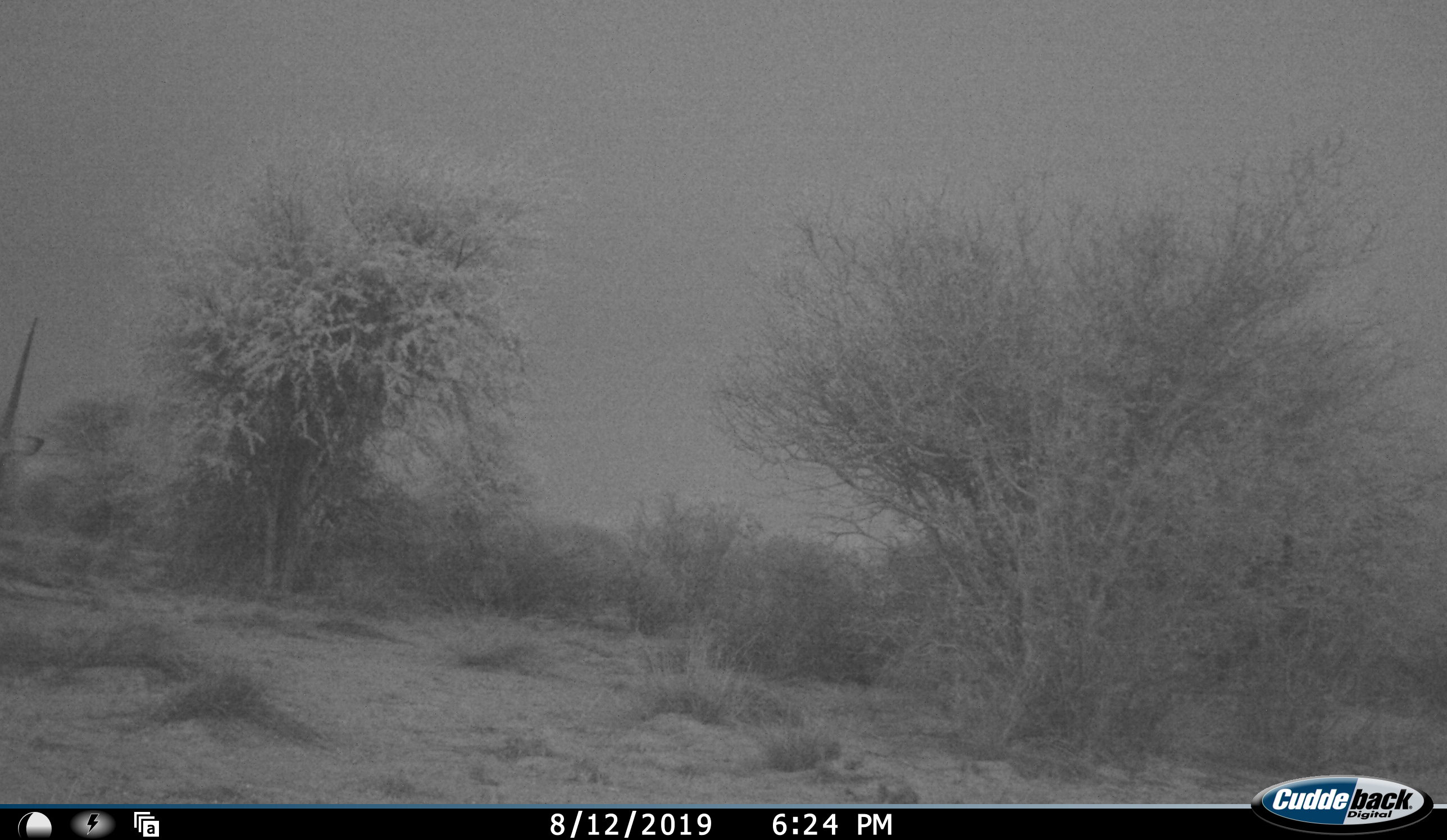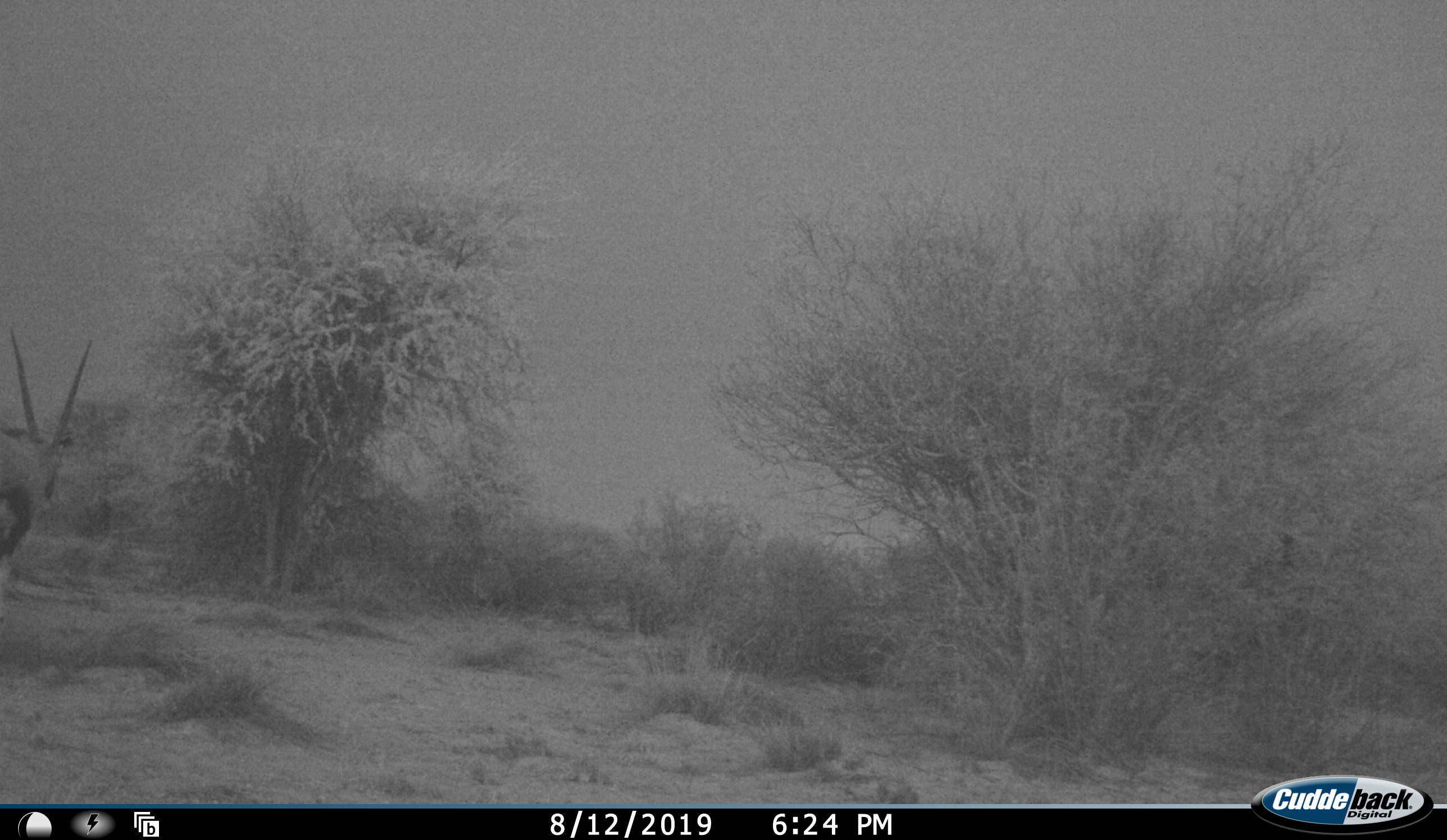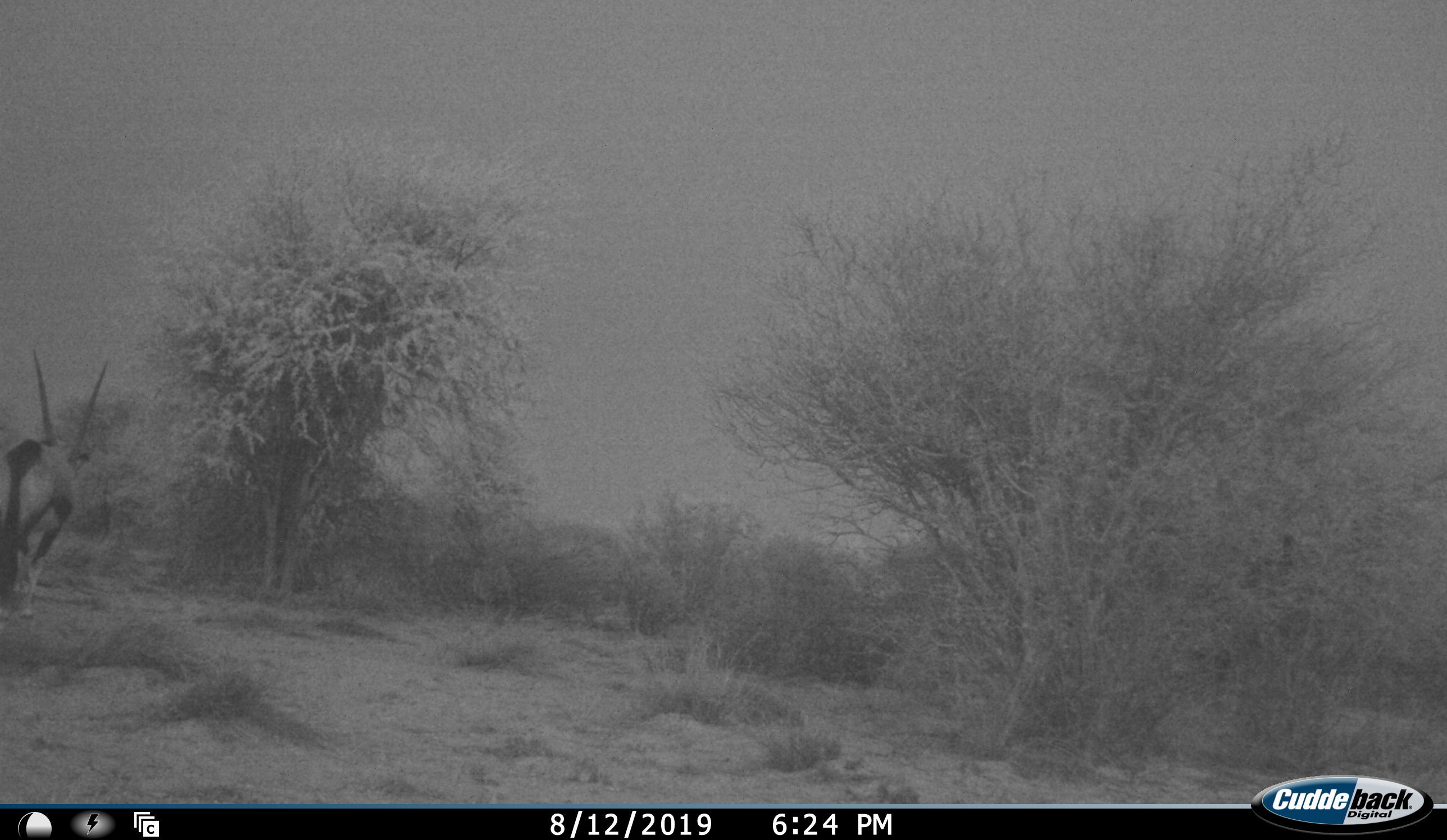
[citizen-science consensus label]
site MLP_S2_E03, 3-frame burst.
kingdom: Animalia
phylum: Chordata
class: Mammalia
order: Artiodactyla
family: Bovidae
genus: Oryx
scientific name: Oryx gazella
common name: gemsbok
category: oryx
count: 1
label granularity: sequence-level